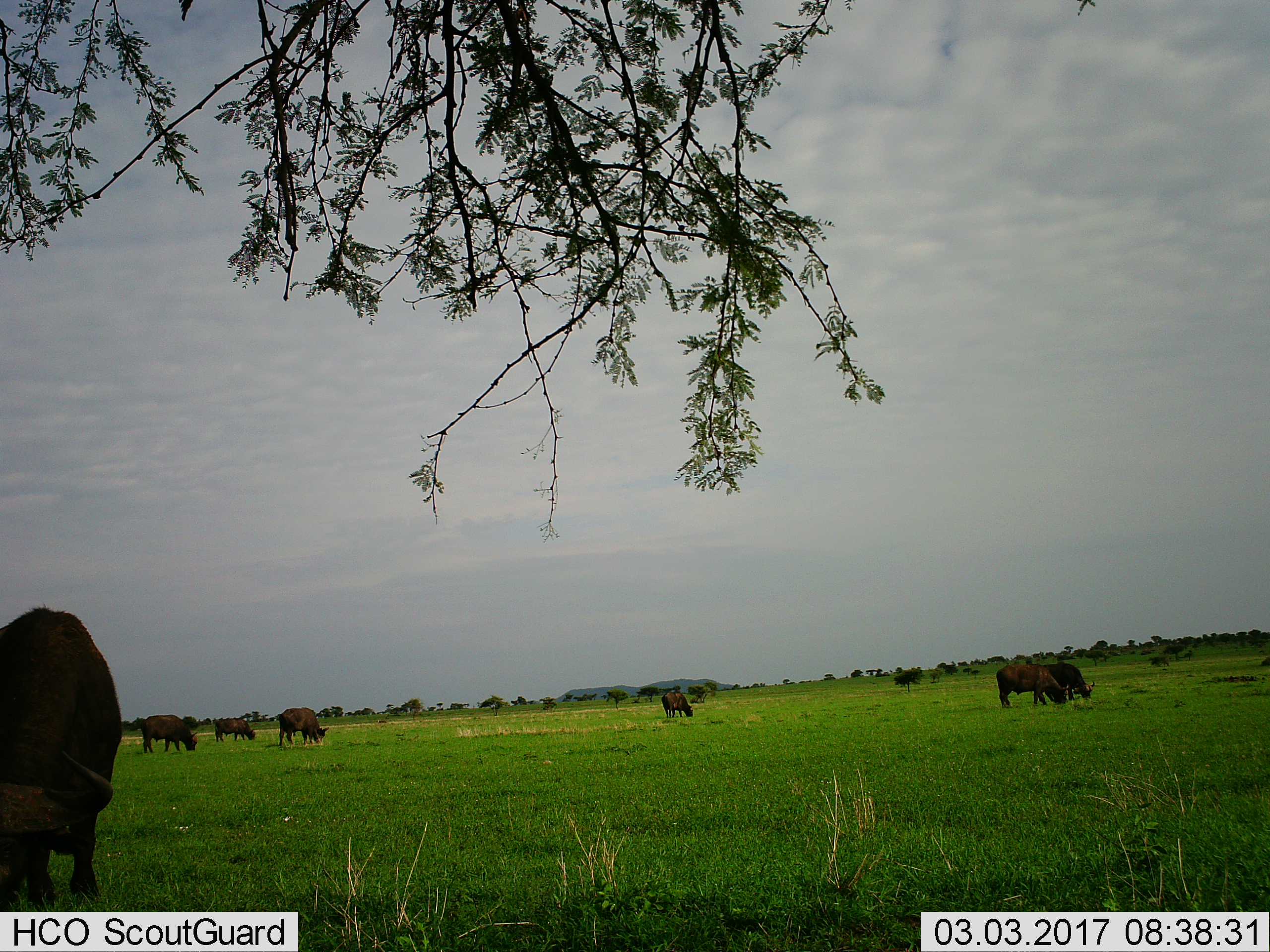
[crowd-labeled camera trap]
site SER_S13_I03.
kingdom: Animalia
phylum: Chordata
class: Mammalia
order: Artiodactyla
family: Bovidae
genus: Syncerus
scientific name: Syncerus caffer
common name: african buffalo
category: buffalo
Buffalo (african buffalo) (Syncerus caffer), count 7. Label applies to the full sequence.